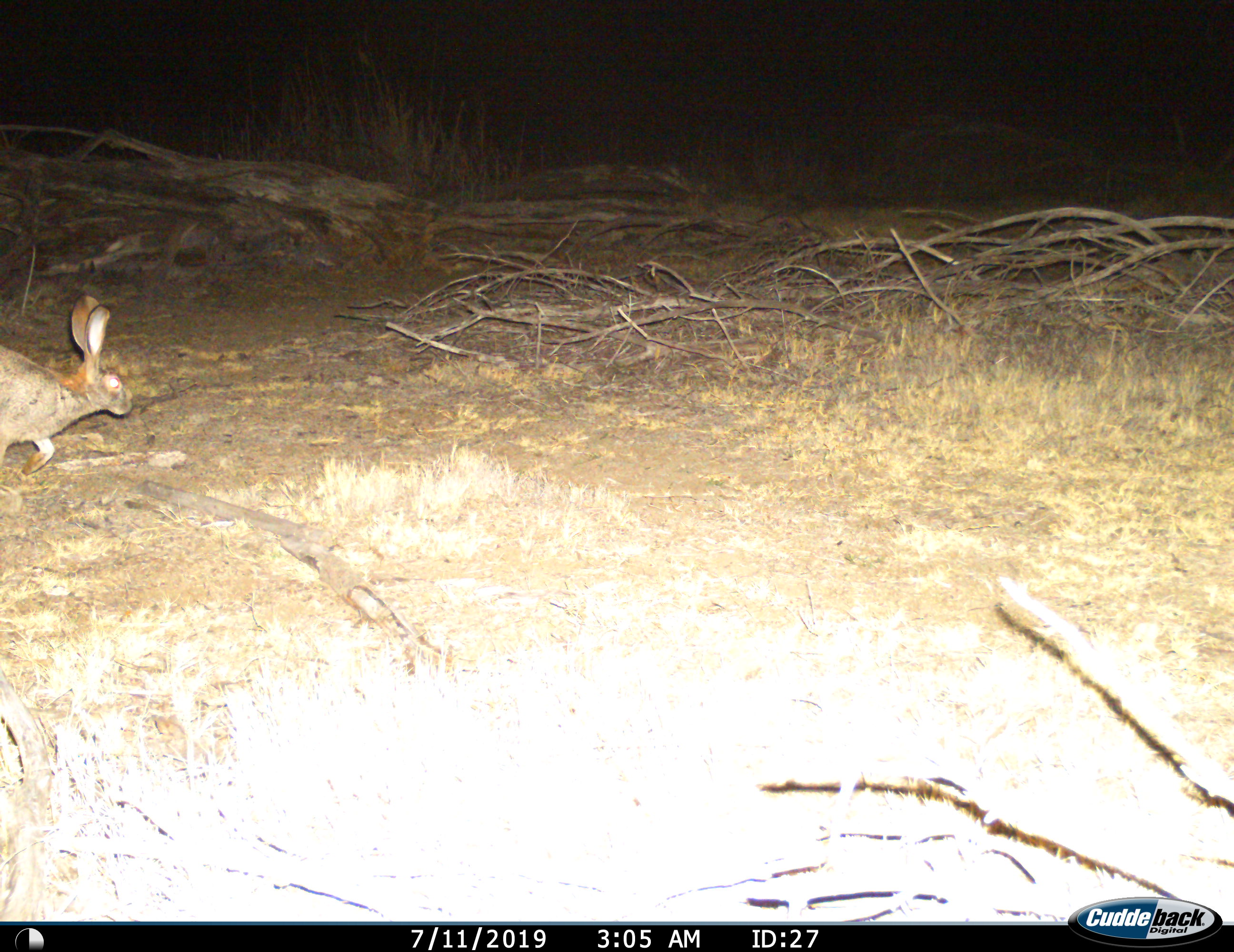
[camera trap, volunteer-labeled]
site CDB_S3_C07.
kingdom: Animalia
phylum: Chordata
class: Mammalia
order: Lagomorpha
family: Leporidae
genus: Lepus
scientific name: Lepus saxatilis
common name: scrub hare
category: harescrub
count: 1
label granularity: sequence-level